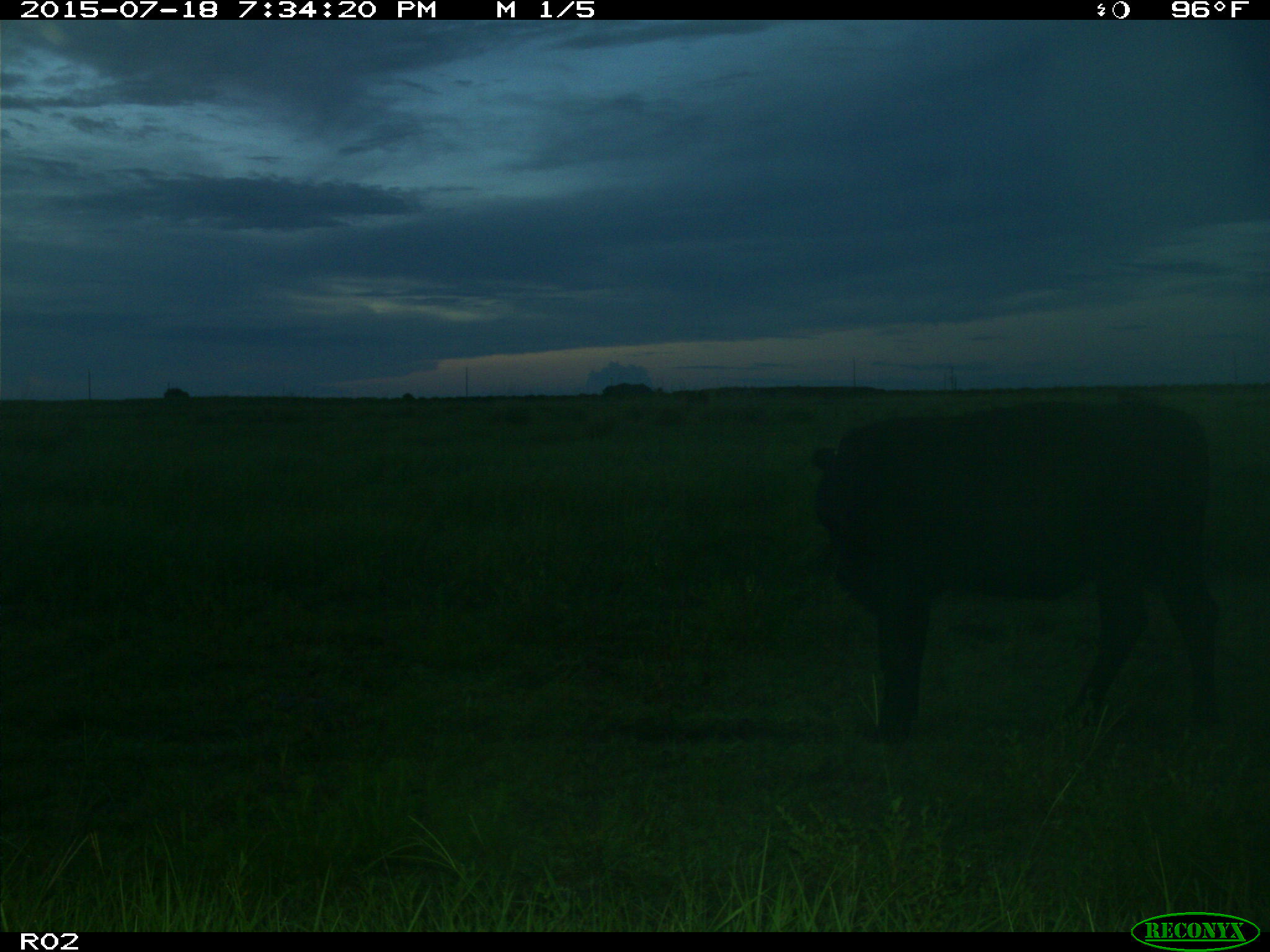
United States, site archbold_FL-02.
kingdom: Animalia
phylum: Chordata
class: Mammalia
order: Artiodactyla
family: Bovidae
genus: Bos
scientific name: Bos taurus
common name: domestic cow